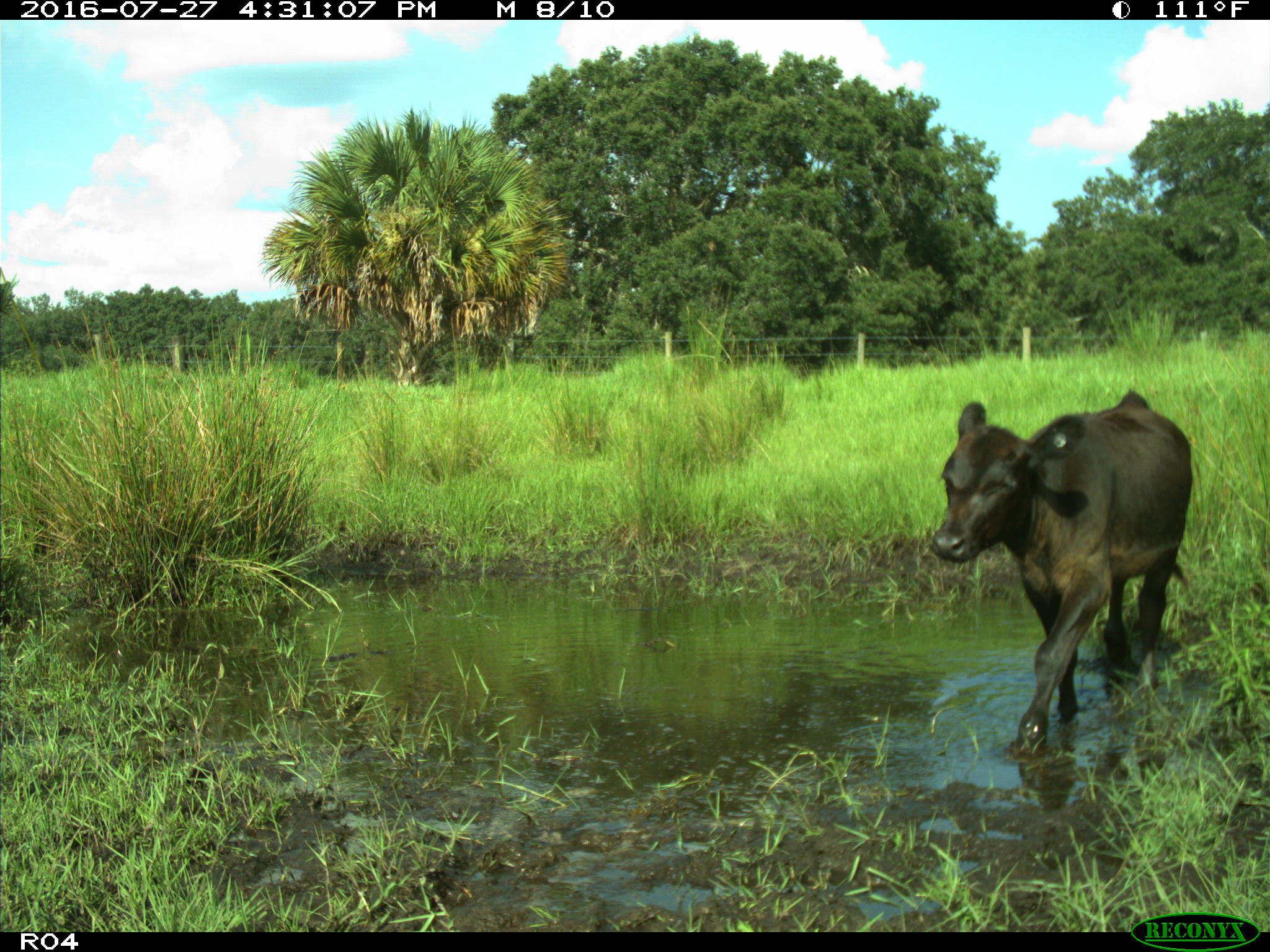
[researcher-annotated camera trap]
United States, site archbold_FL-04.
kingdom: Animalia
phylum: Chordata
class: Mammalia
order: Artiodactyla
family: Bovidae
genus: Bos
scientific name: Bos taurus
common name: domestic cow